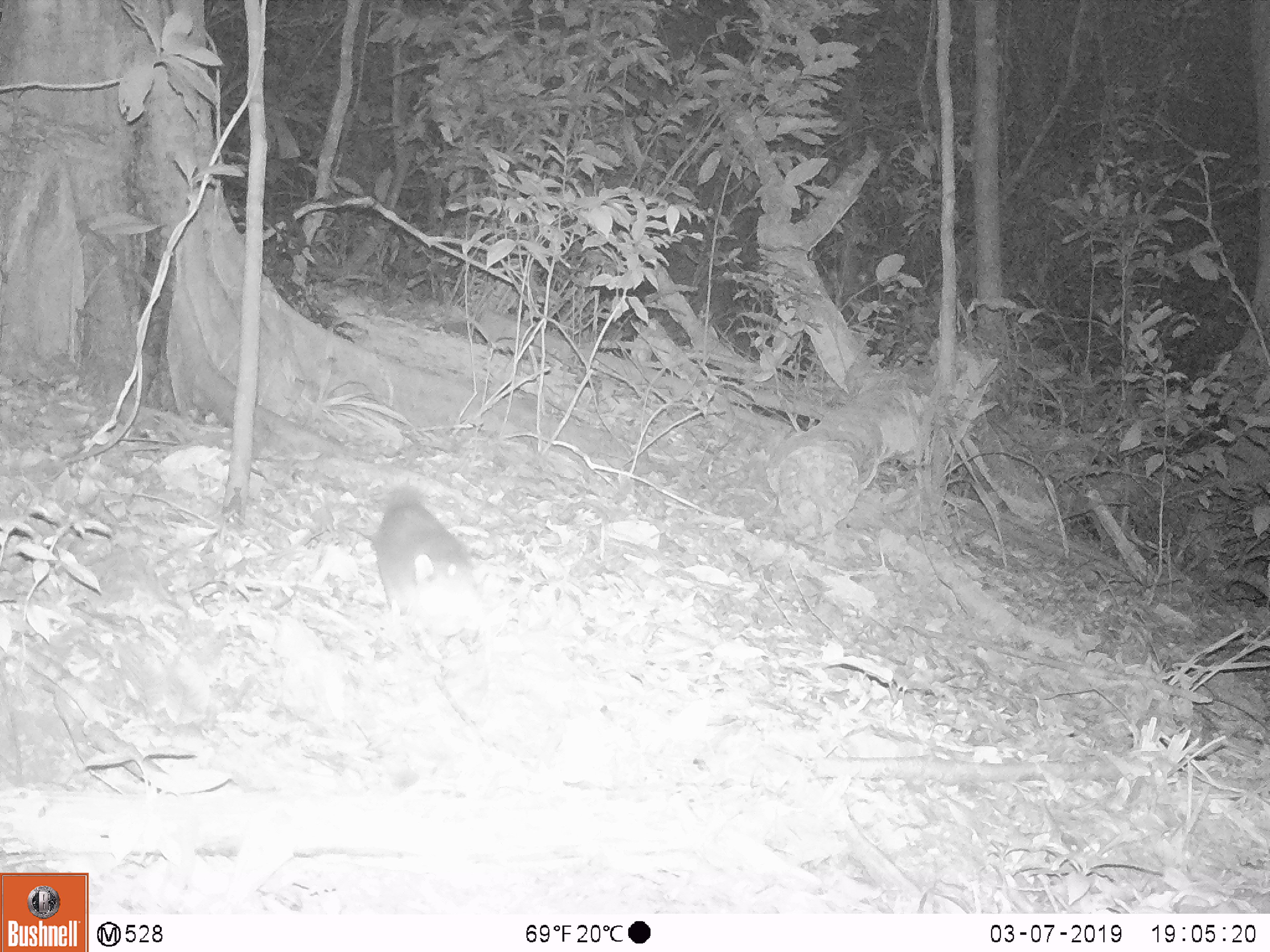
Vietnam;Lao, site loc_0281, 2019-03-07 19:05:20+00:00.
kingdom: Animalia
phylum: Chordata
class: Mammalia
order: Carnivora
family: Mustelidae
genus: Melogale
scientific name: Melogale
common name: ferret badger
Ferret badger (Melogale). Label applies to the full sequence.